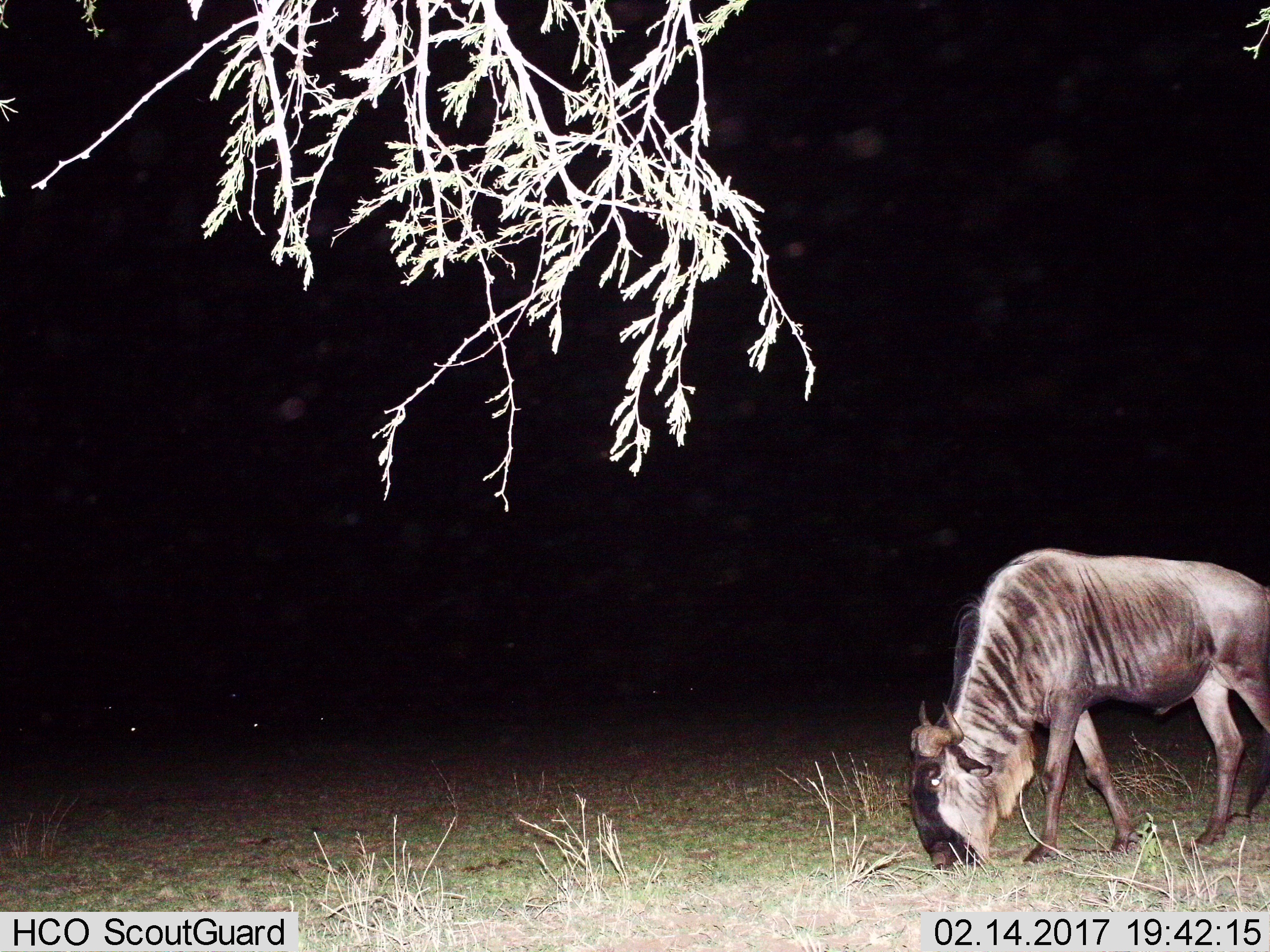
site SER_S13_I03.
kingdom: Animalia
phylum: Chordata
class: Mammalia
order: Artiodactyla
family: Bovidae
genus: Connochaetes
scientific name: Connochaetes taurinus taurinus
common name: blue wildebeest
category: wildebeestblue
Wildebeestblue (blue wildebeest) (Connochaetes taurinus taurinus), count 1. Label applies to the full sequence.